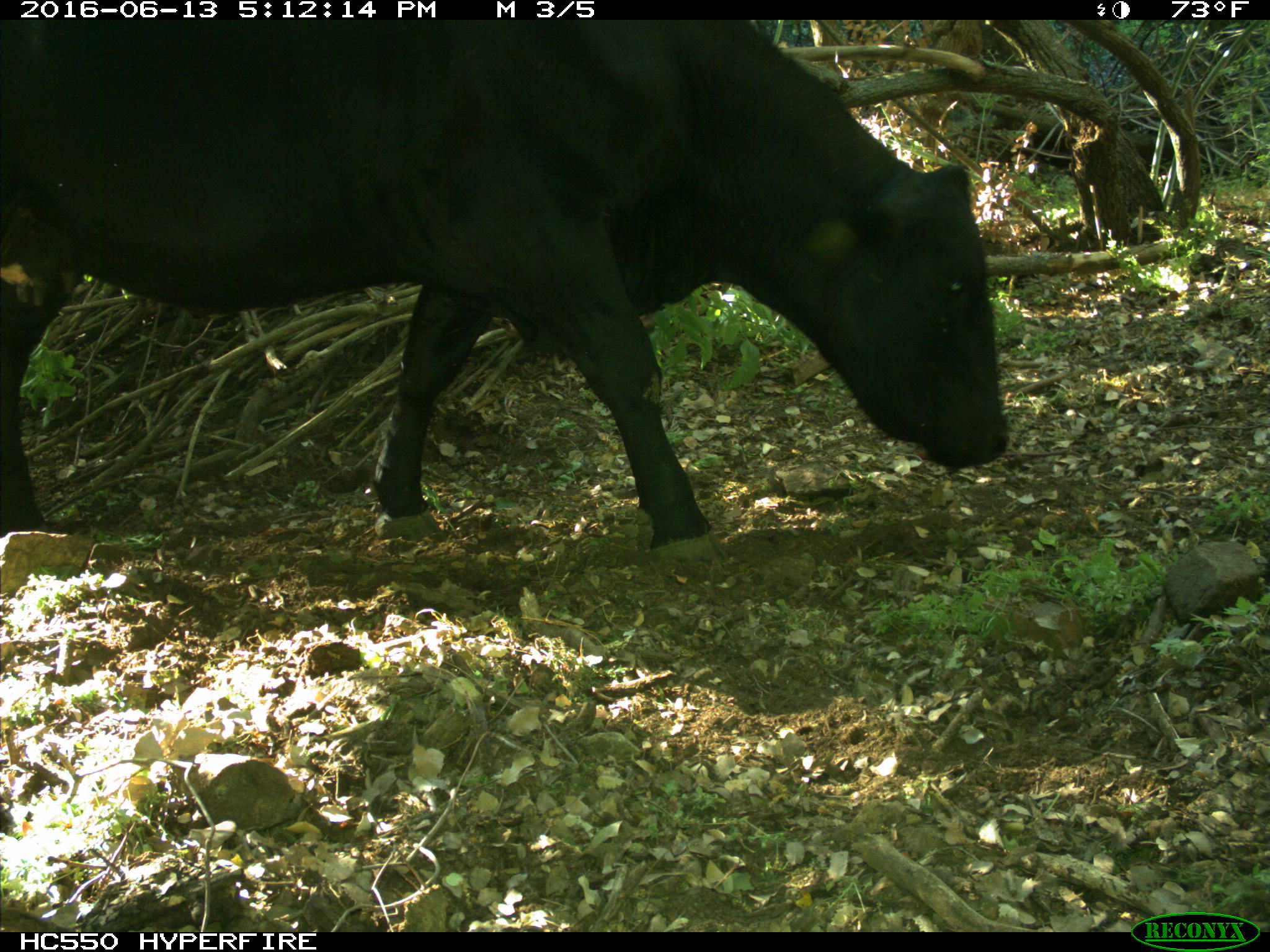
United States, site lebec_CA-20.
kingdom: Animalia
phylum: Chordata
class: Mammalia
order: Artiodactyla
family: Bovidae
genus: Bos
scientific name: Bos taurus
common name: domestic cow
Bos taurus (domestic cow).